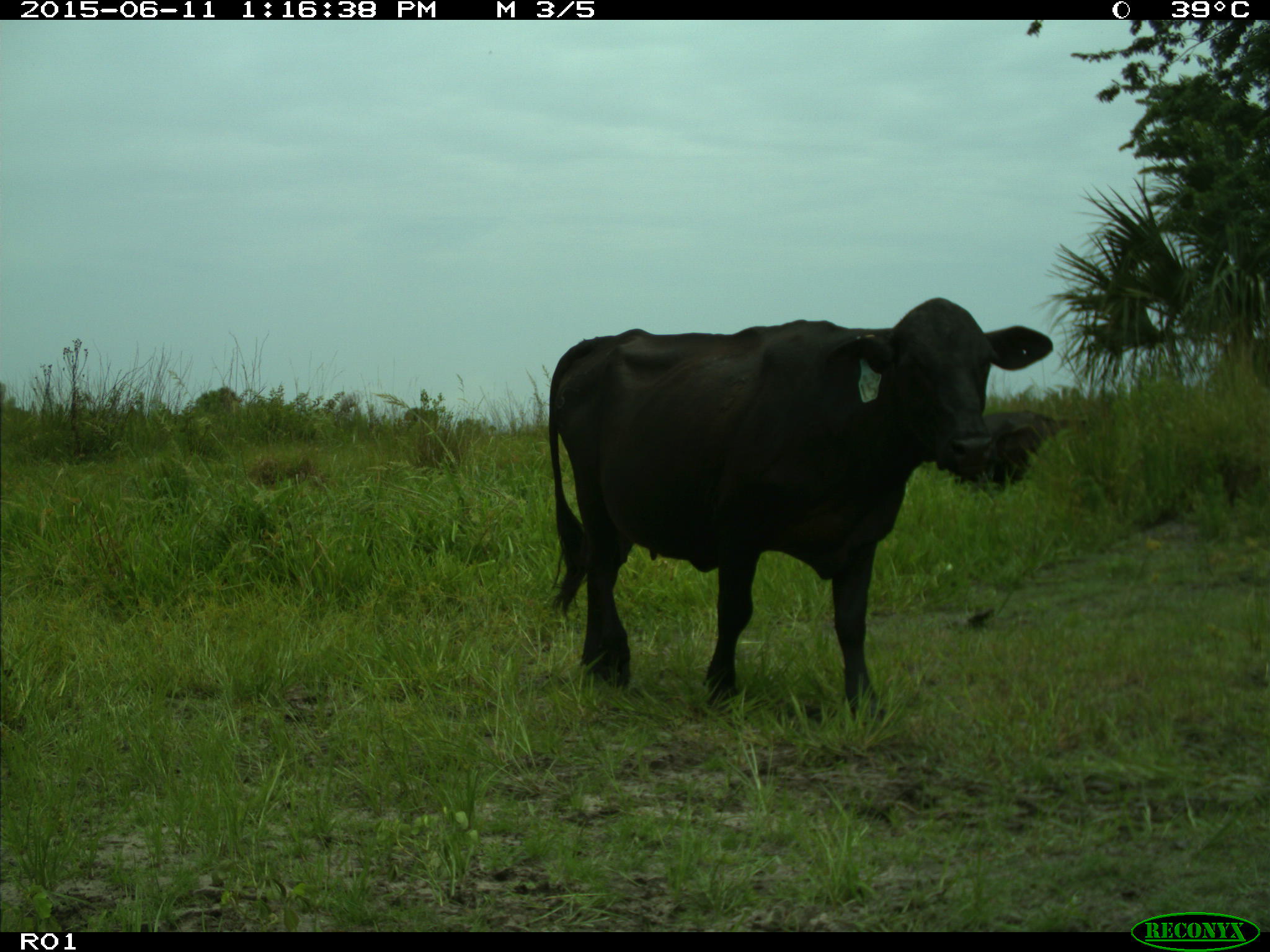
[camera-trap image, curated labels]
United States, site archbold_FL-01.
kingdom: Animalia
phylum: Chordata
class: Mammalia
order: Artiodactyla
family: Bovidae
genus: Bos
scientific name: Bos taurus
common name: domestic cow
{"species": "Bos taurus (domestic cow)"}